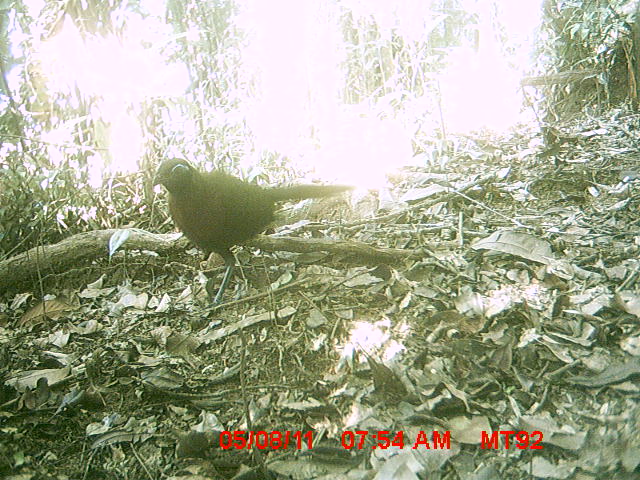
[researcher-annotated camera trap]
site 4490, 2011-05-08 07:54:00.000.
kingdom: Animalia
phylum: Chordata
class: Aves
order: Cuculiformes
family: Cuculidae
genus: Coua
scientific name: Coua serriana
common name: red-breasted coua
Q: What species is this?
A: Coua serriana (red-breasted coua).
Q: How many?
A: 1.